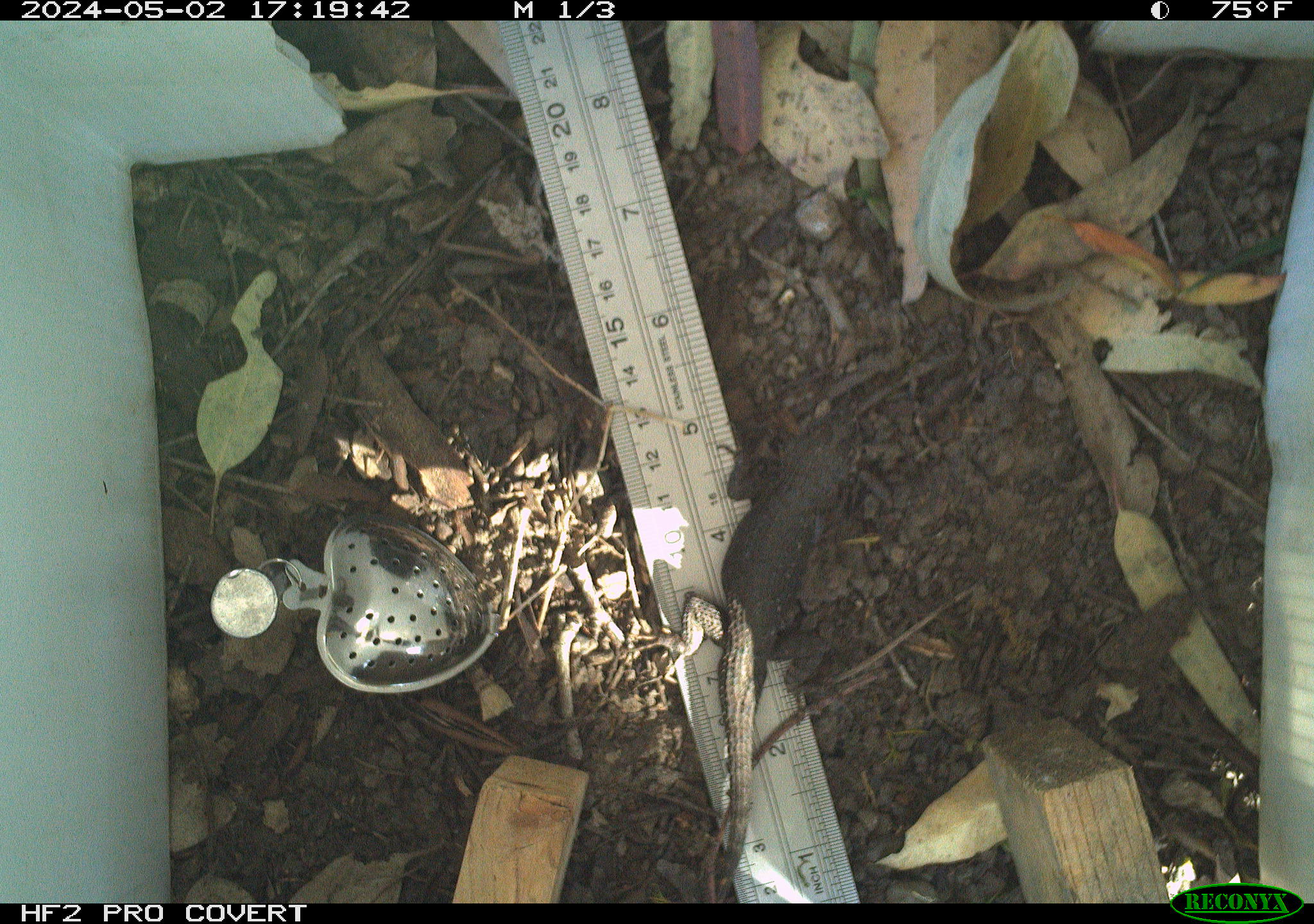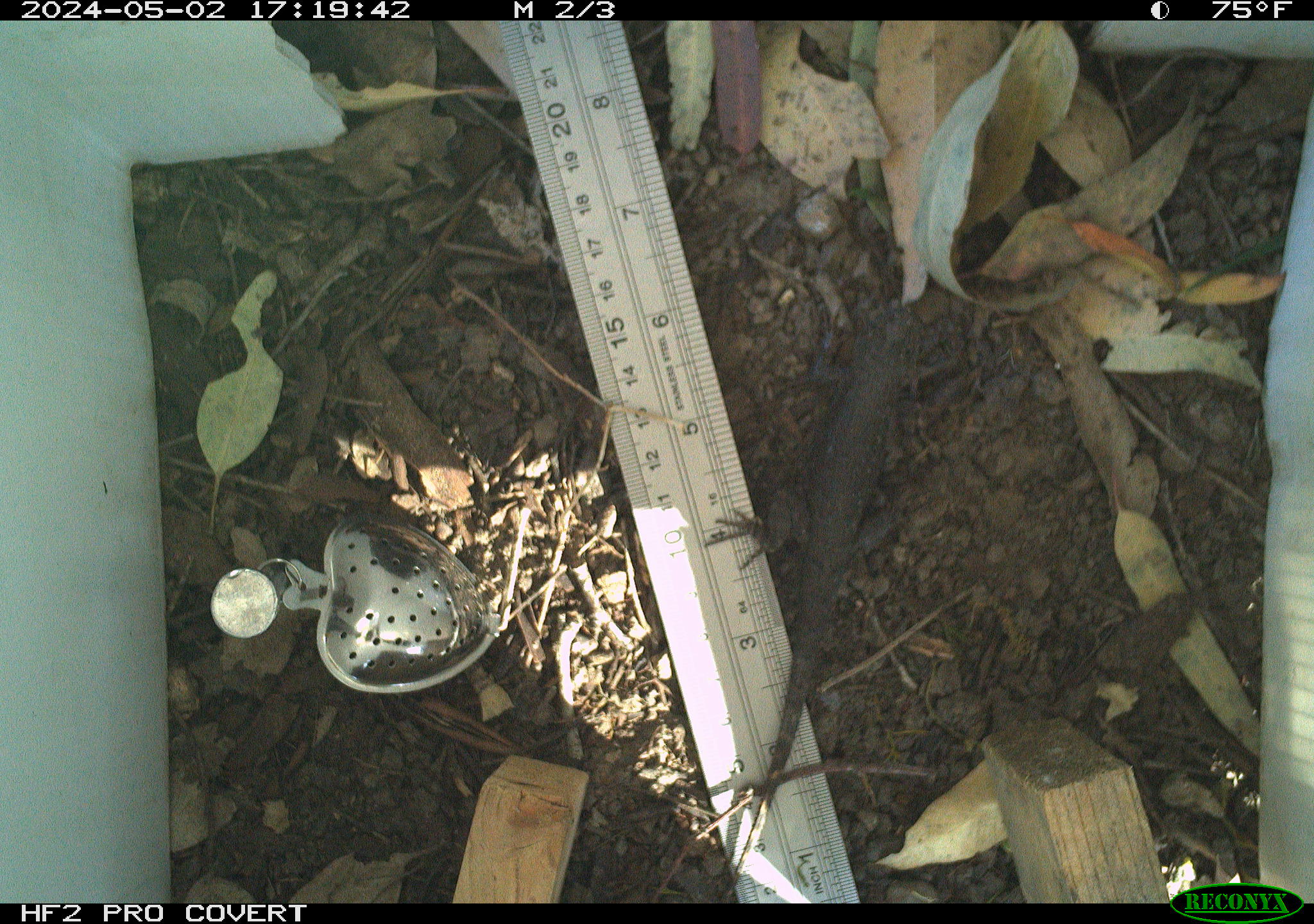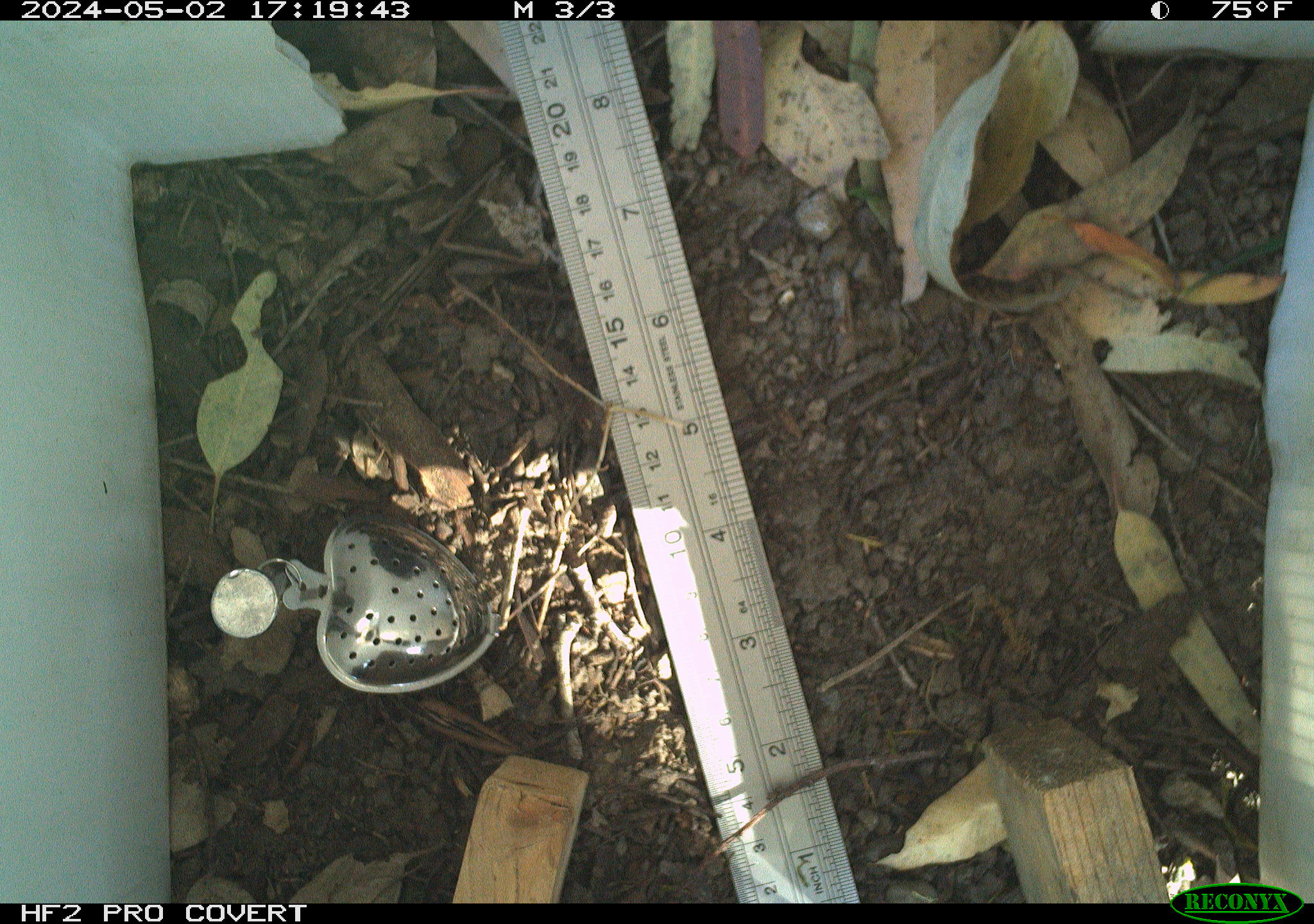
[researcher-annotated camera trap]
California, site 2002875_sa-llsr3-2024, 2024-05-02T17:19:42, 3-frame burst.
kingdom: Animalia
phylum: Chordata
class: Reptilia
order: Squamata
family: Phrynosomatidae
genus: Sceloporus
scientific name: Sceloporus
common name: spiny lizards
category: sceloporus species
Sceloporus species (spiny lizards) (Sceloporus).